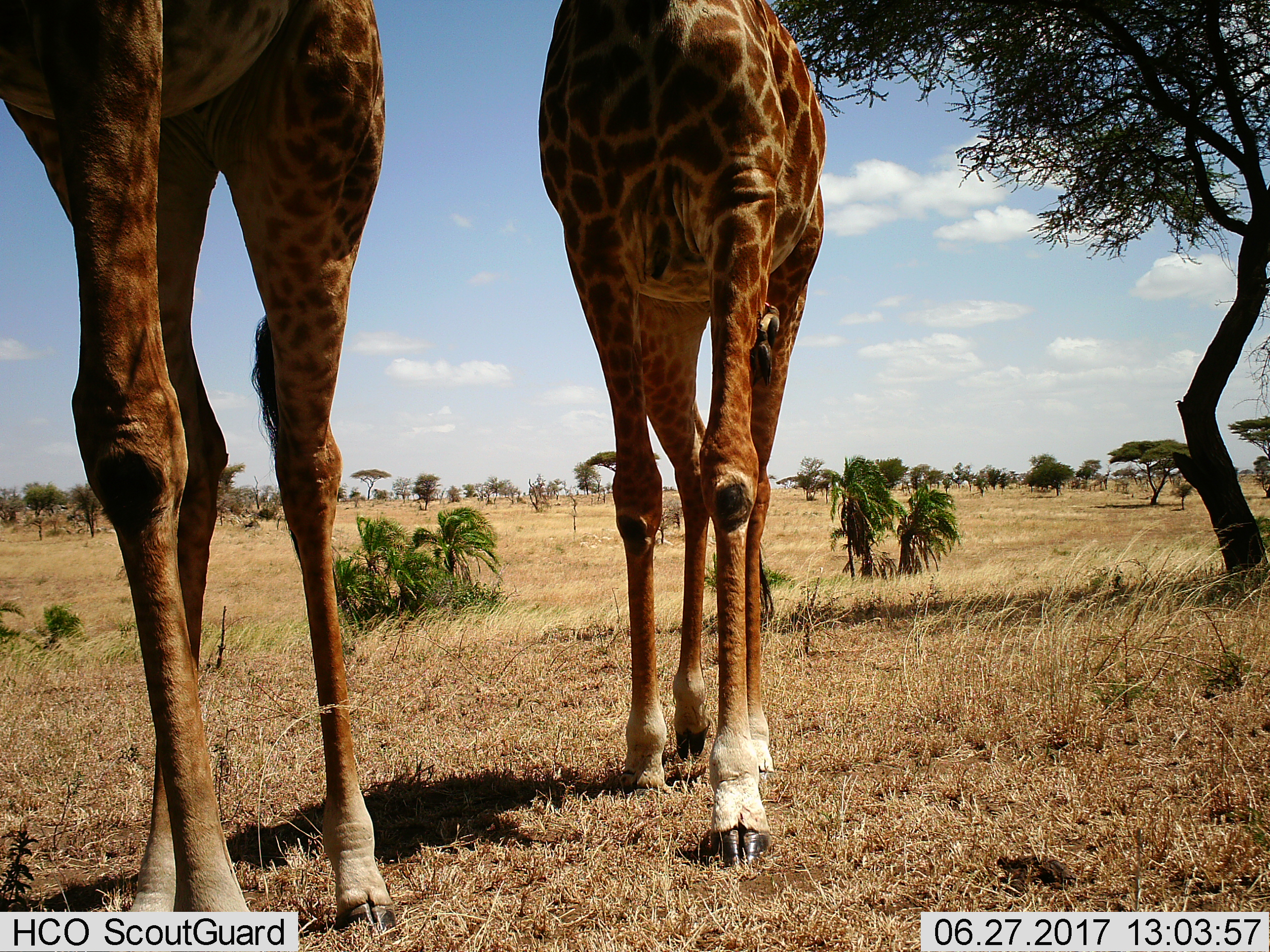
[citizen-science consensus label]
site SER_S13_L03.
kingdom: Animalia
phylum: Chordata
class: Mammalia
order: Artiodactyla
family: Giraffidae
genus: Giraffa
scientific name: Giraffa camelopardalis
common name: giraffe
Giraffe (Giraffa camelopardalis), count 2. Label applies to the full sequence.